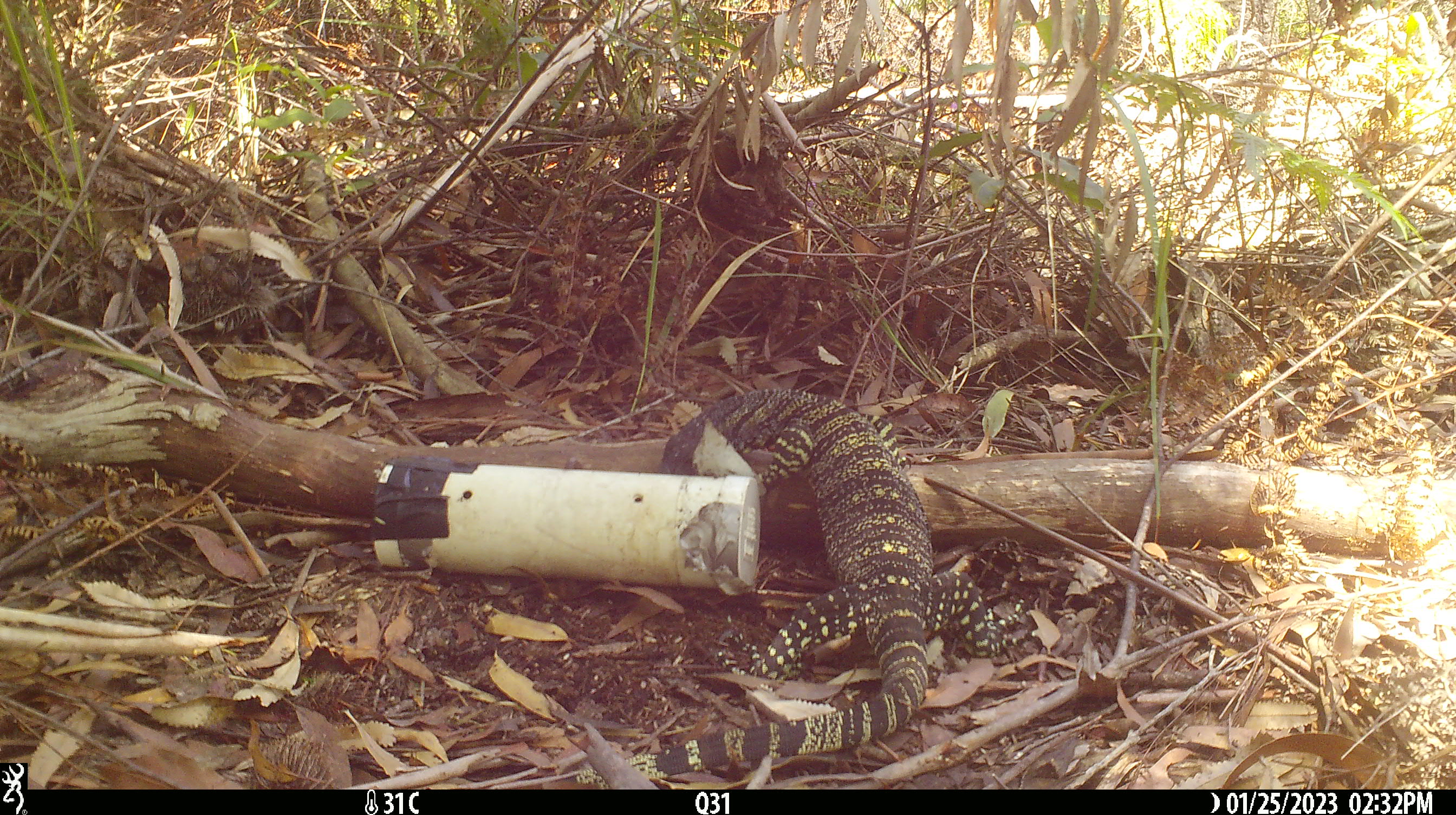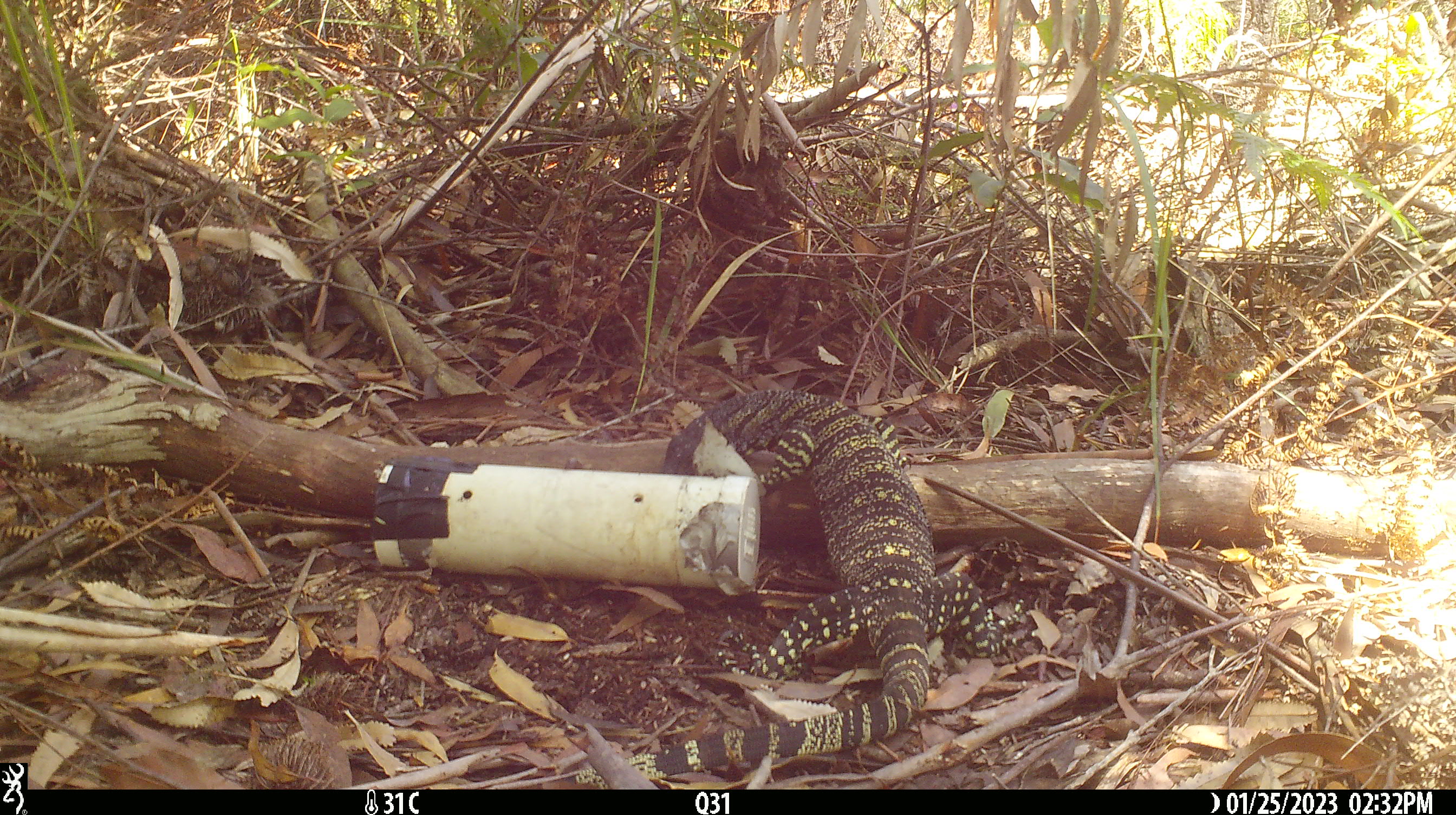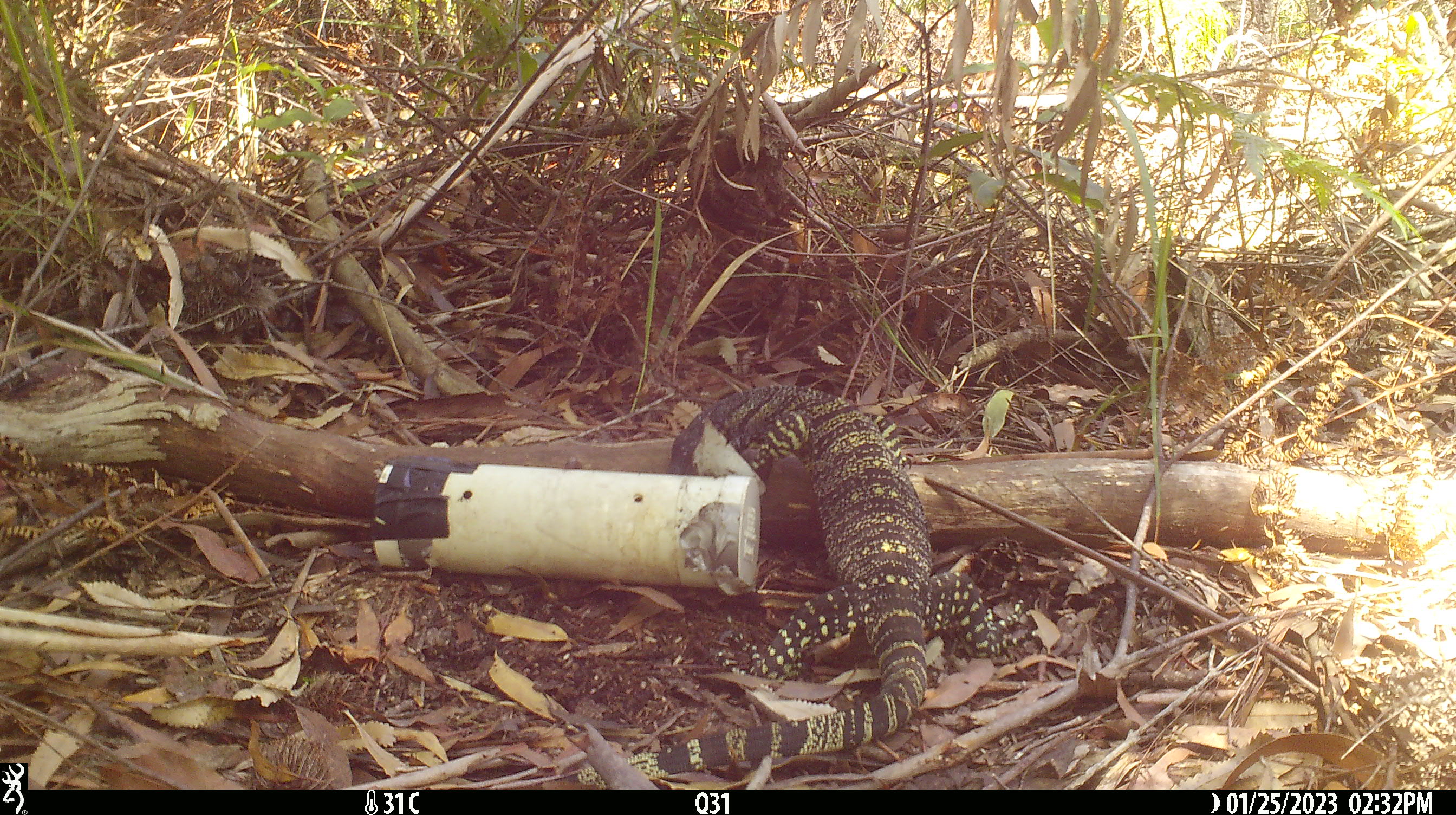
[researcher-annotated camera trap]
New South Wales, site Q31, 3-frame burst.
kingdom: Animalia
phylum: Chordata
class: Reptilia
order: Squamata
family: Varanidae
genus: Varanus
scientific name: Varanus varius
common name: lace monitor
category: goanna